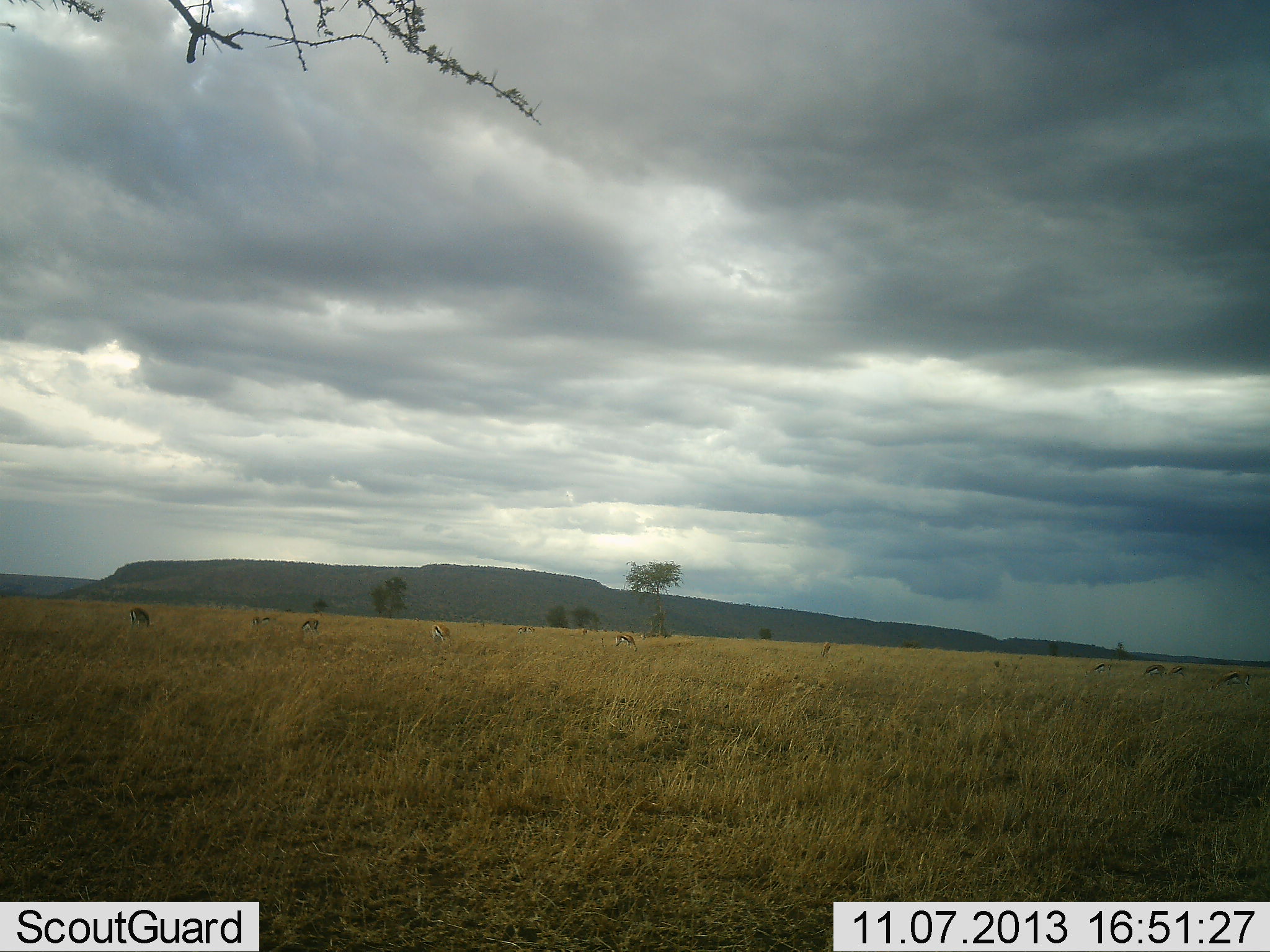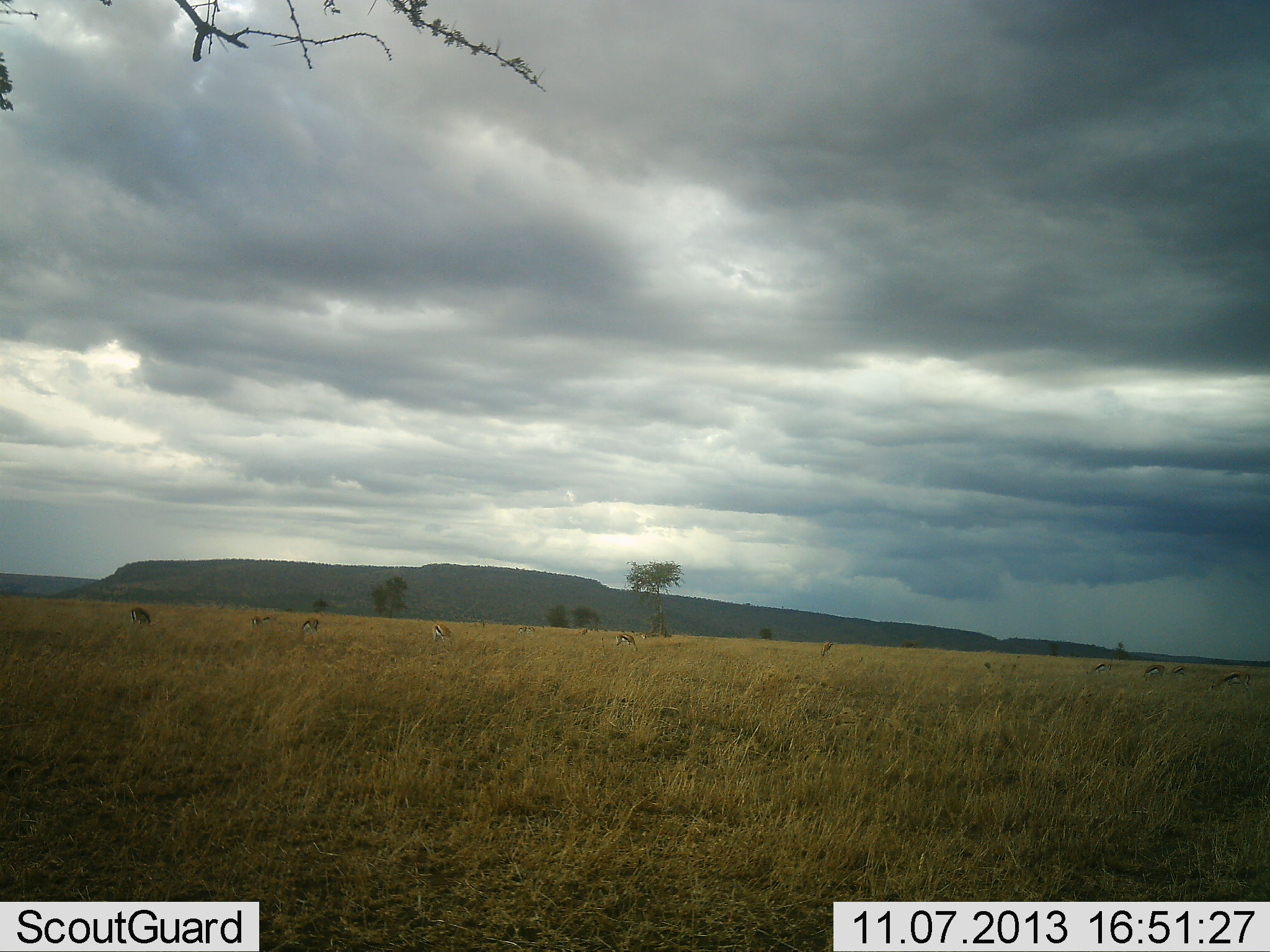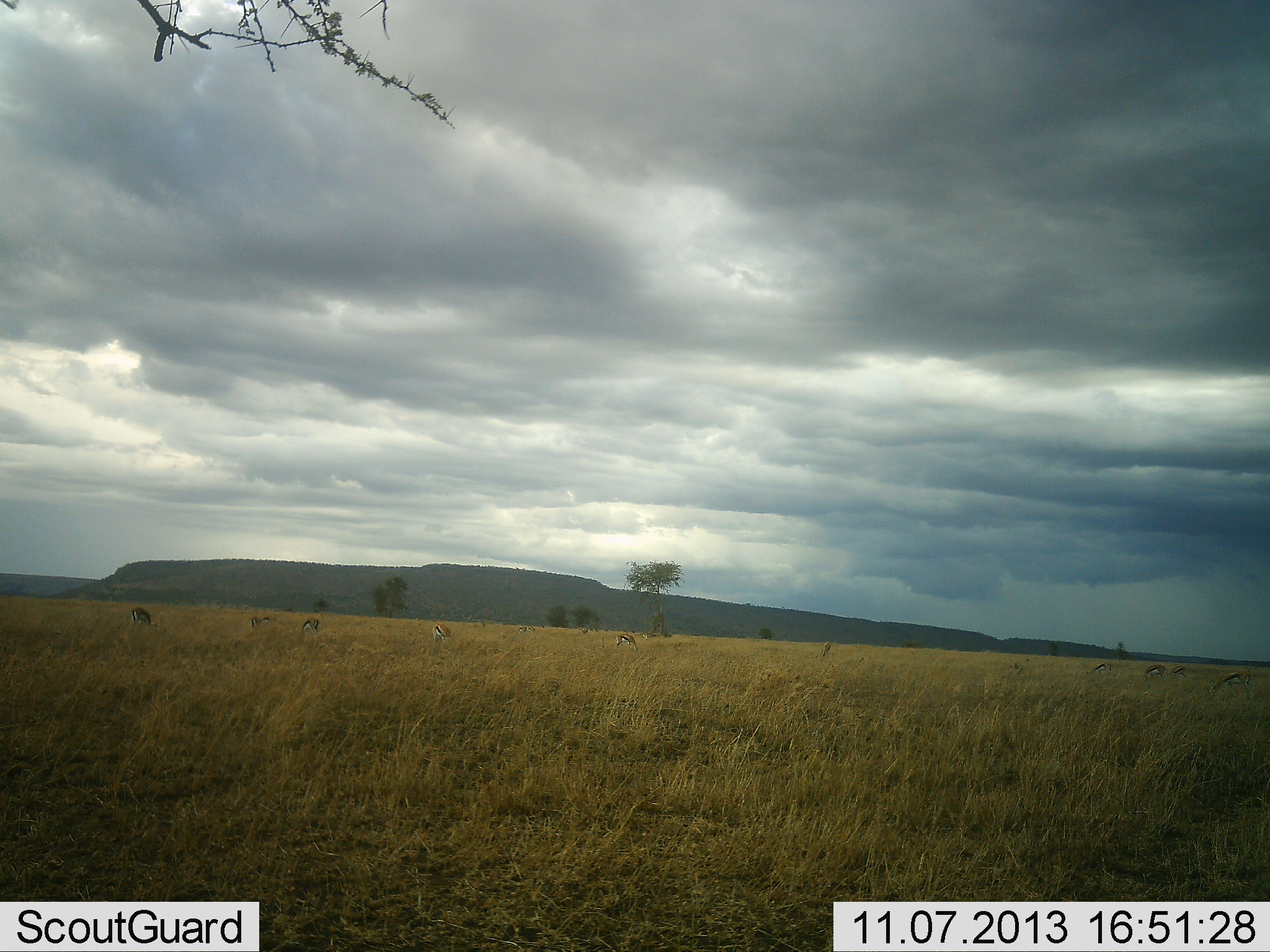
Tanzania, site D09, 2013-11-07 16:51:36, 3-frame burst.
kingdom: Animalia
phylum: Chordata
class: Mammalia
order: Artiodactyla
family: Bovidae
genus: Eudorcas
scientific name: Eudorcas thomsonii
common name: thomson's gazelle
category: gazellethomsons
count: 10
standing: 30%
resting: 0%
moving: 10%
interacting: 0%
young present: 0%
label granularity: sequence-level